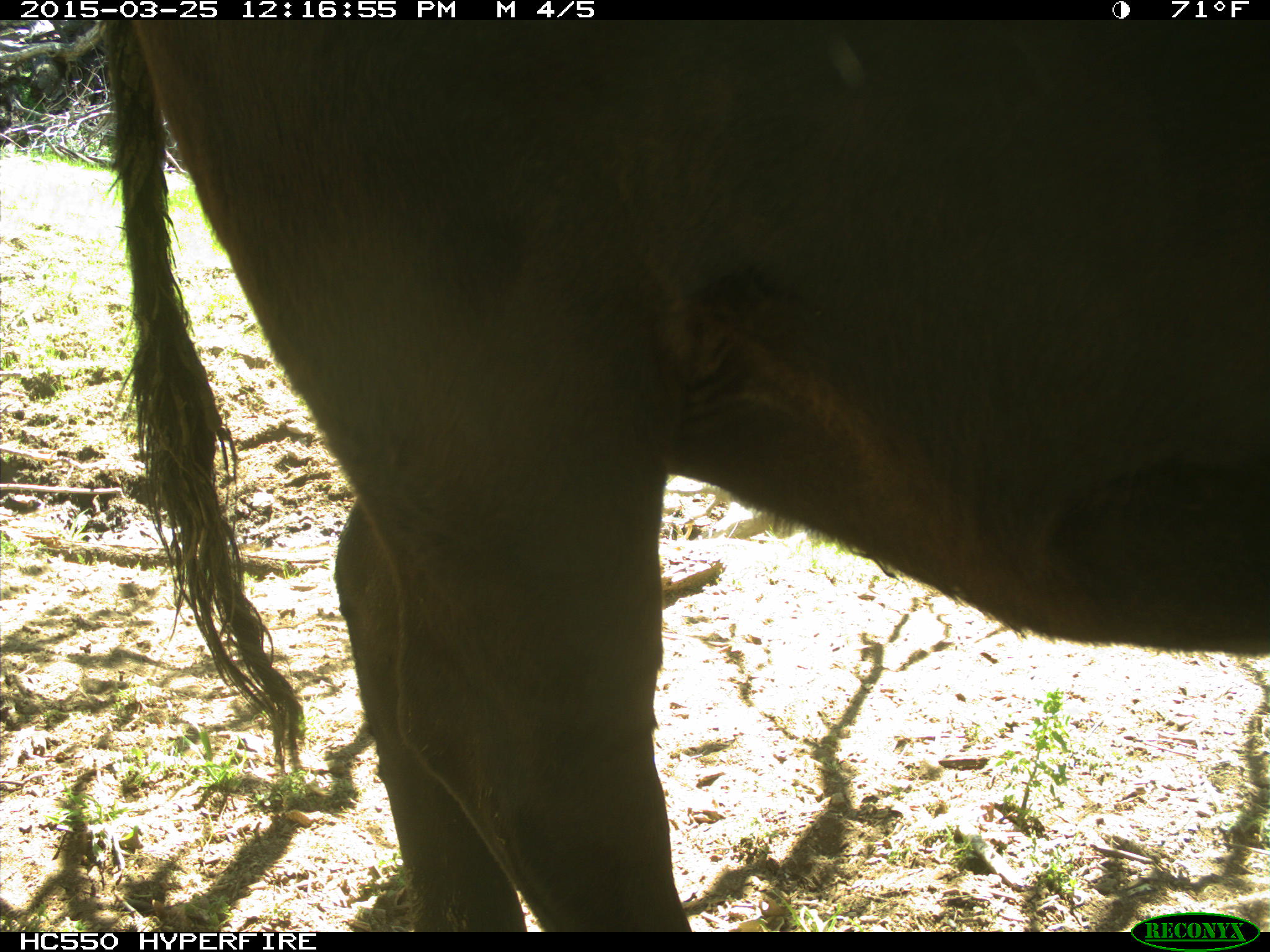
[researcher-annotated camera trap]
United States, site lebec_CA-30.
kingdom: Animalia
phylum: Chordata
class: Mammalia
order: Artiodactyla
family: Bovidae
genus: Bos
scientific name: Bos taurus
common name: domestic cow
Bos taurus (domestic cow).